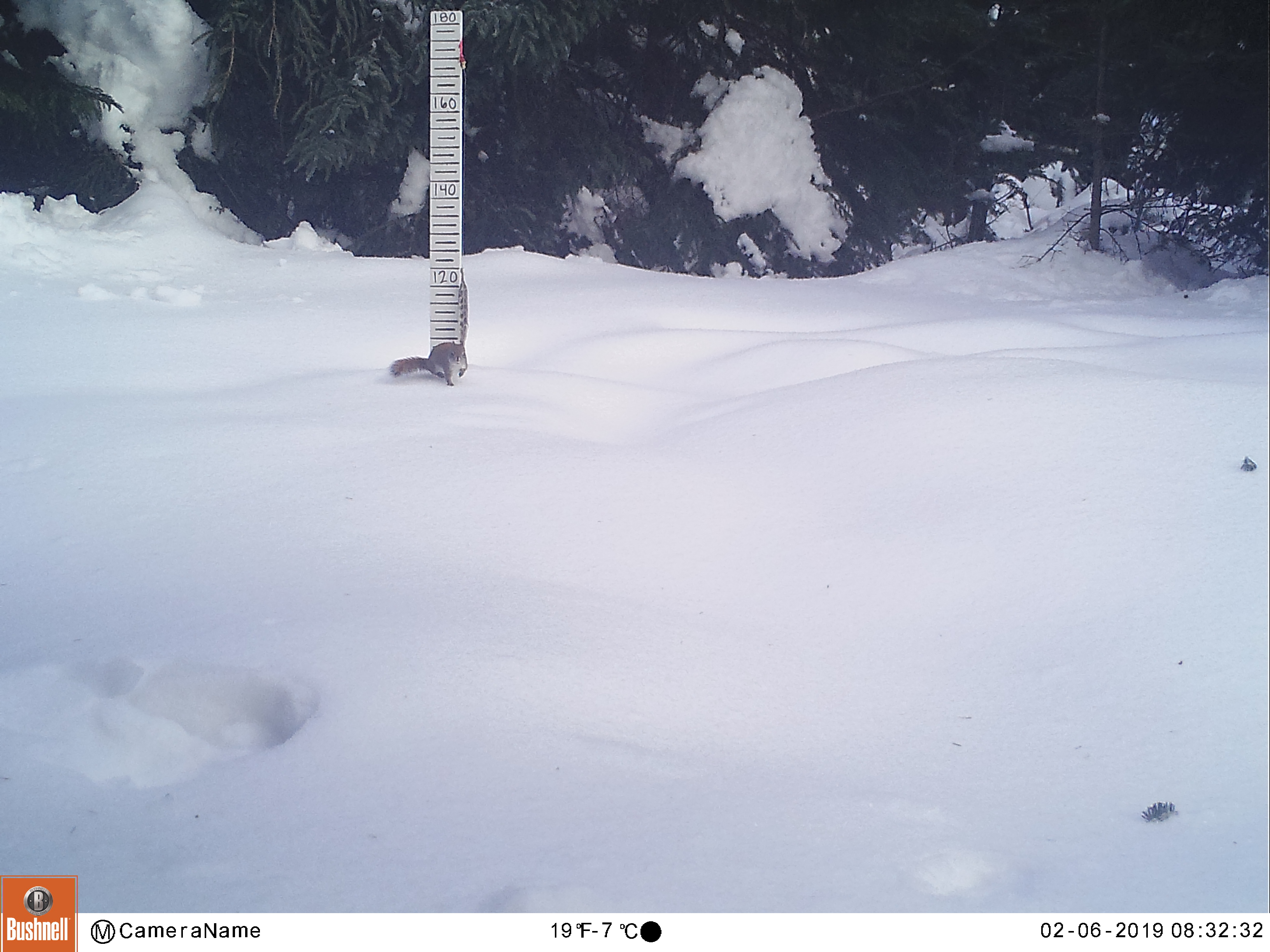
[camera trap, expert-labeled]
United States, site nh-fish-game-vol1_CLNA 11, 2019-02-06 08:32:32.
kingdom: Animalia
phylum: Chordata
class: Mammalia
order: Rodentia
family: Sciuridae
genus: Tamiasciurus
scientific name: Tamiasciurus hudsonicus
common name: red squirrel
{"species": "red squirrel (Tamiasciurus hudsonicus)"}